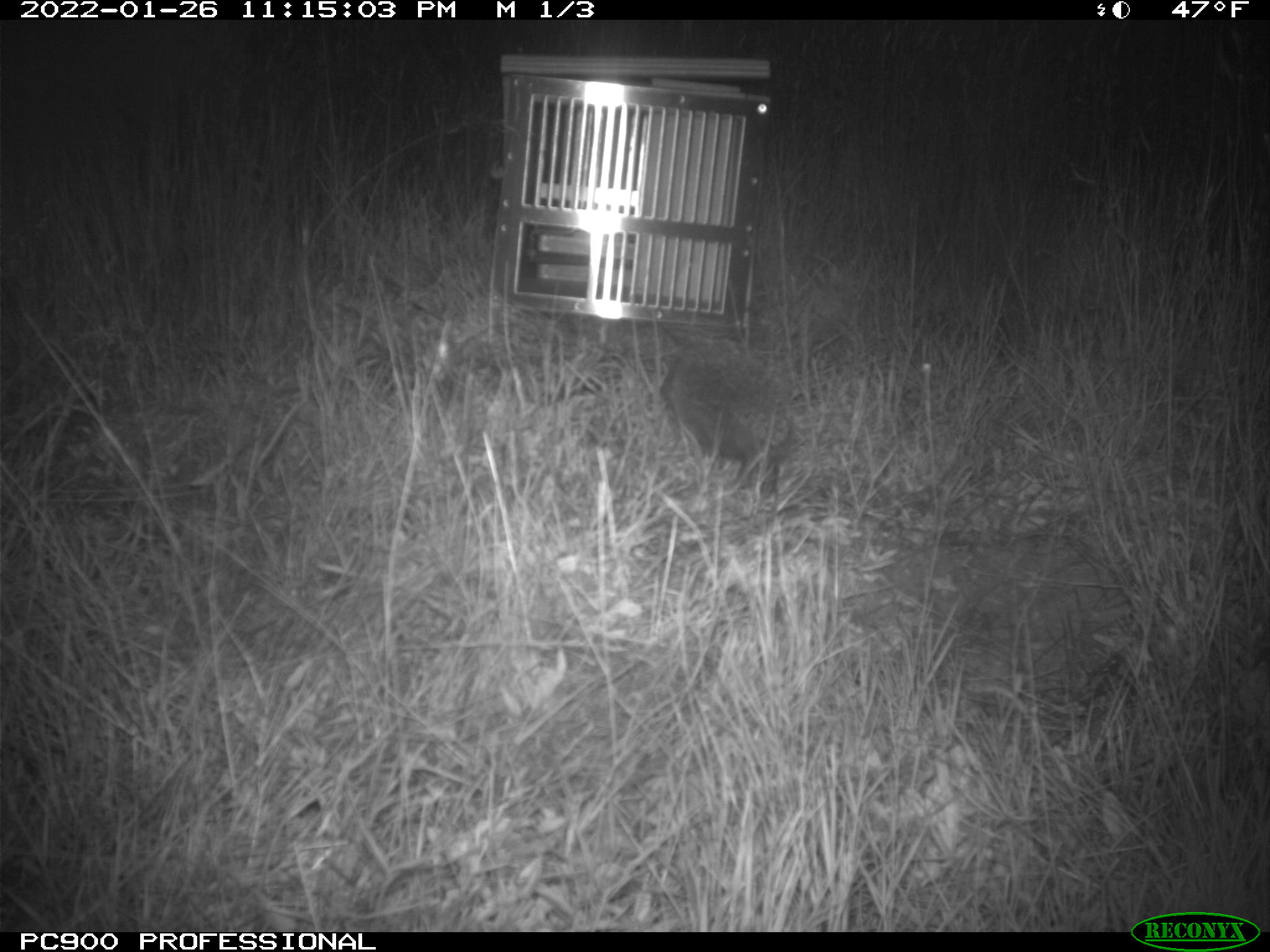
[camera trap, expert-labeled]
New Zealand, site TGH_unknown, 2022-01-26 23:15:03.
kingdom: Animalia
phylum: Chordata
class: Mammalia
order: Eulipotyphla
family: Erinaceidae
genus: Erinaceus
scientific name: Erinaceus europaeus europaeus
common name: european hedgehog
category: hedgehog